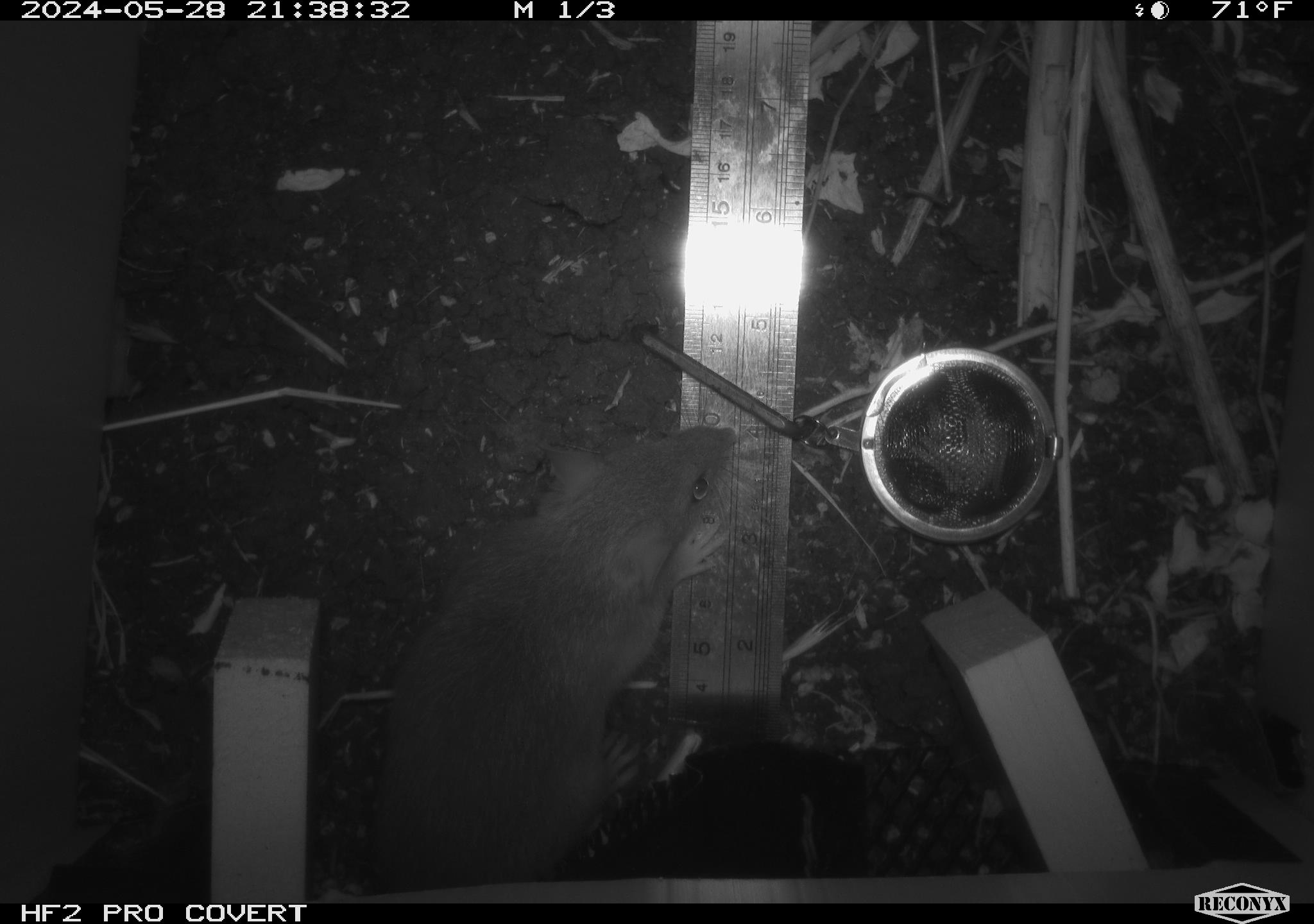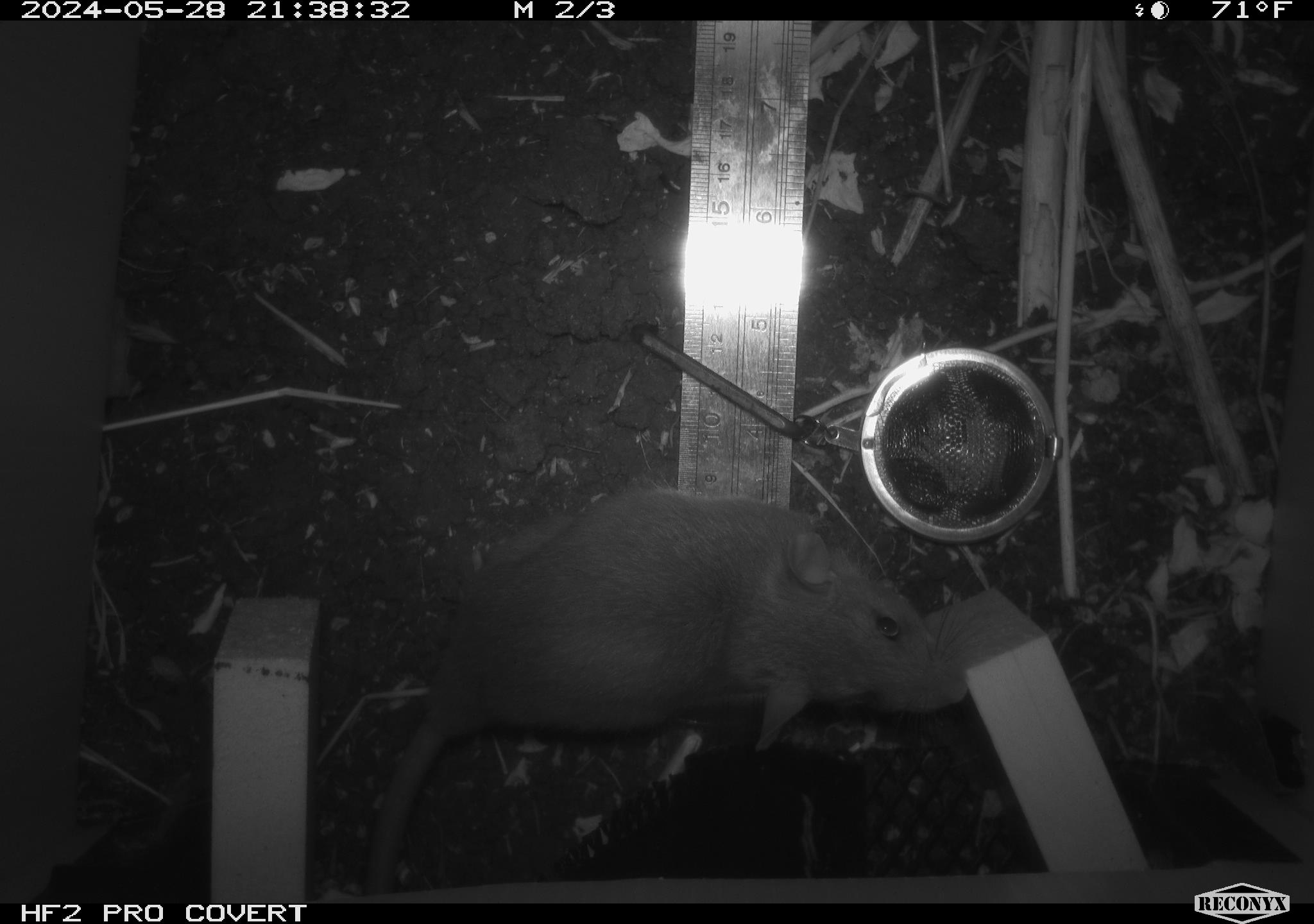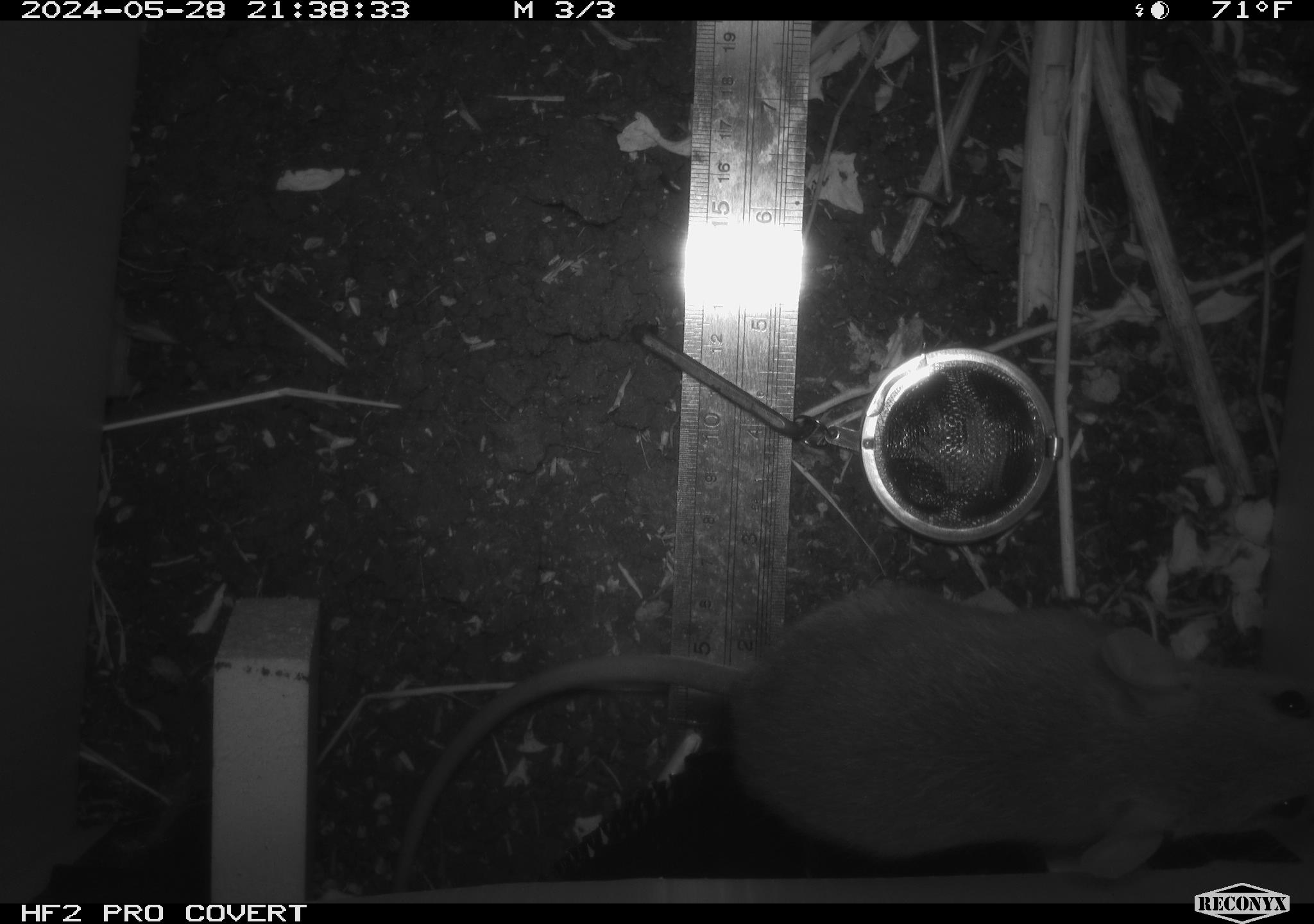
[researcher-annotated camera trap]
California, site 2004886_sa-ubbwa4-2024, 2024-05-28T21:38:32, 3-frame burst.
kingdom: Animalia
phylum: Chordata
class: Mammalia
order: Rodentia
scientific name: Rodentia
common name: woodrat or rat or mouse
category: woodrat or rat or mouse species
Woodrat or rat or mouse species (woodrat or rat or mouse) (Rodentia).